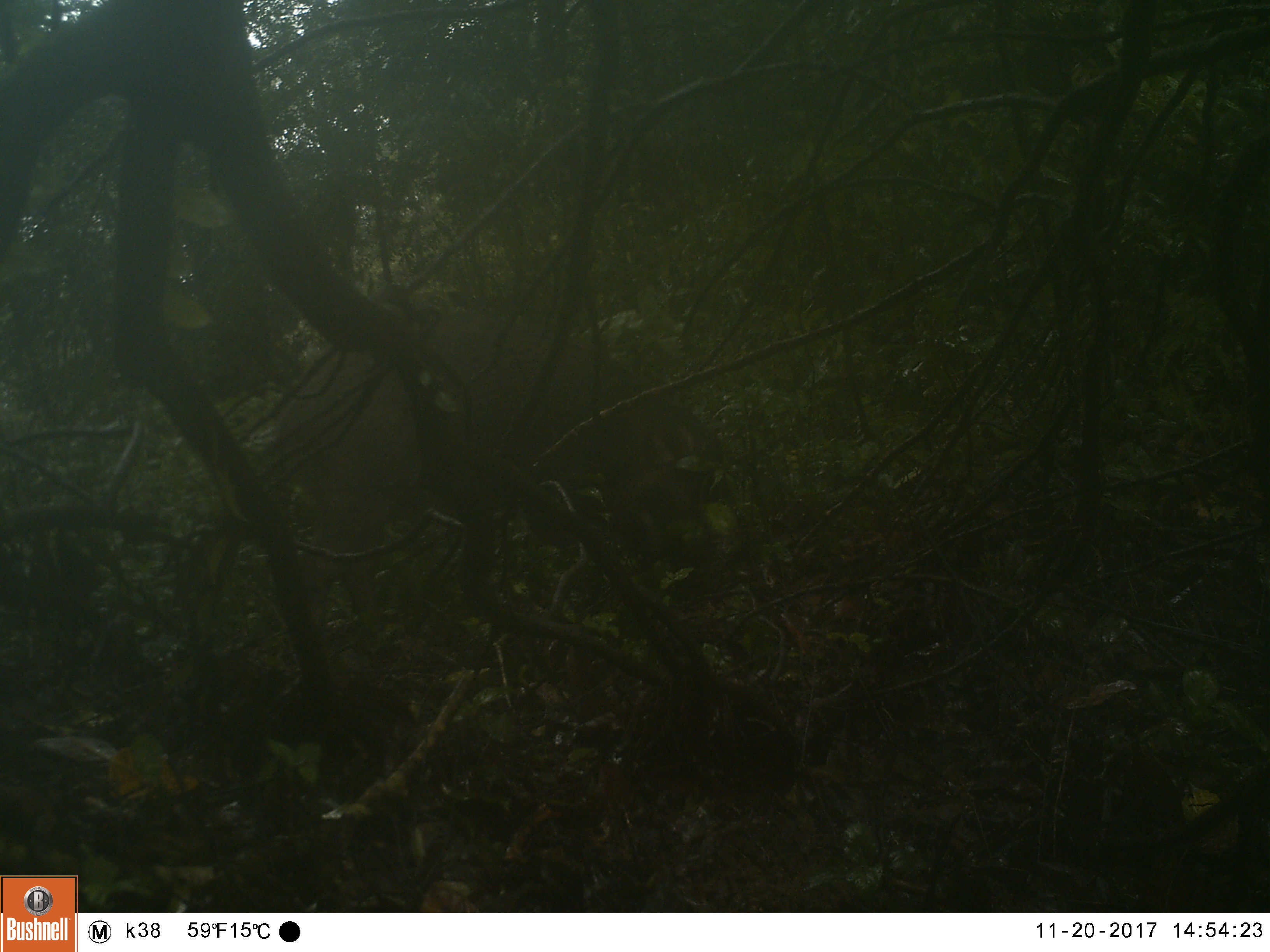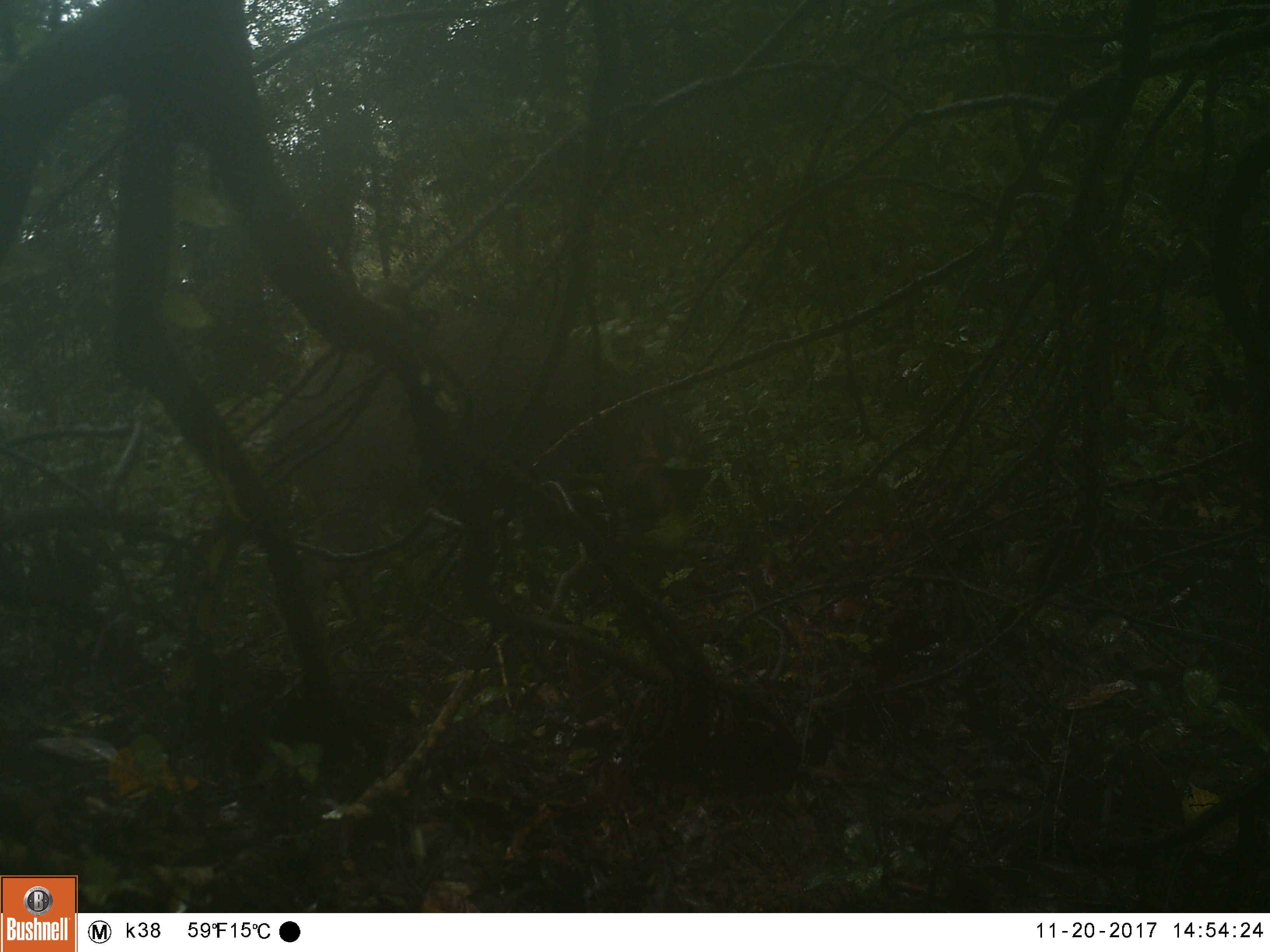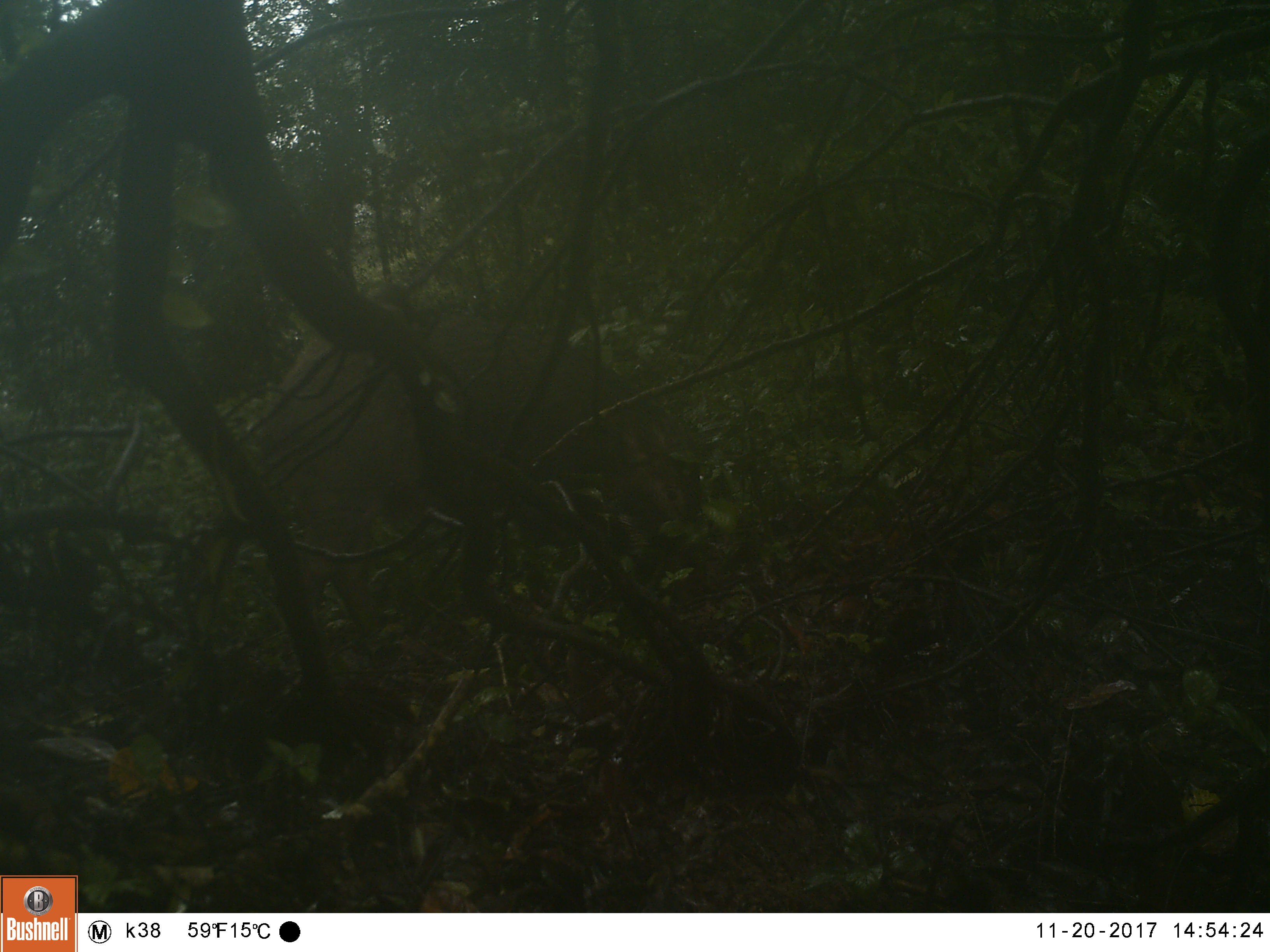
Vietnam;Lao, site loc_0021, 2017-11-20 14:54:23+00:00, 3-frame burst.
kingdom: Animalia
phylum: Chordata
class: Mammalia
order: Artiodactyla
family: Suidae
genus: Sus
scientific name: Sus scrofa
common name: eurasian wild pig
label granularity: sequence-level